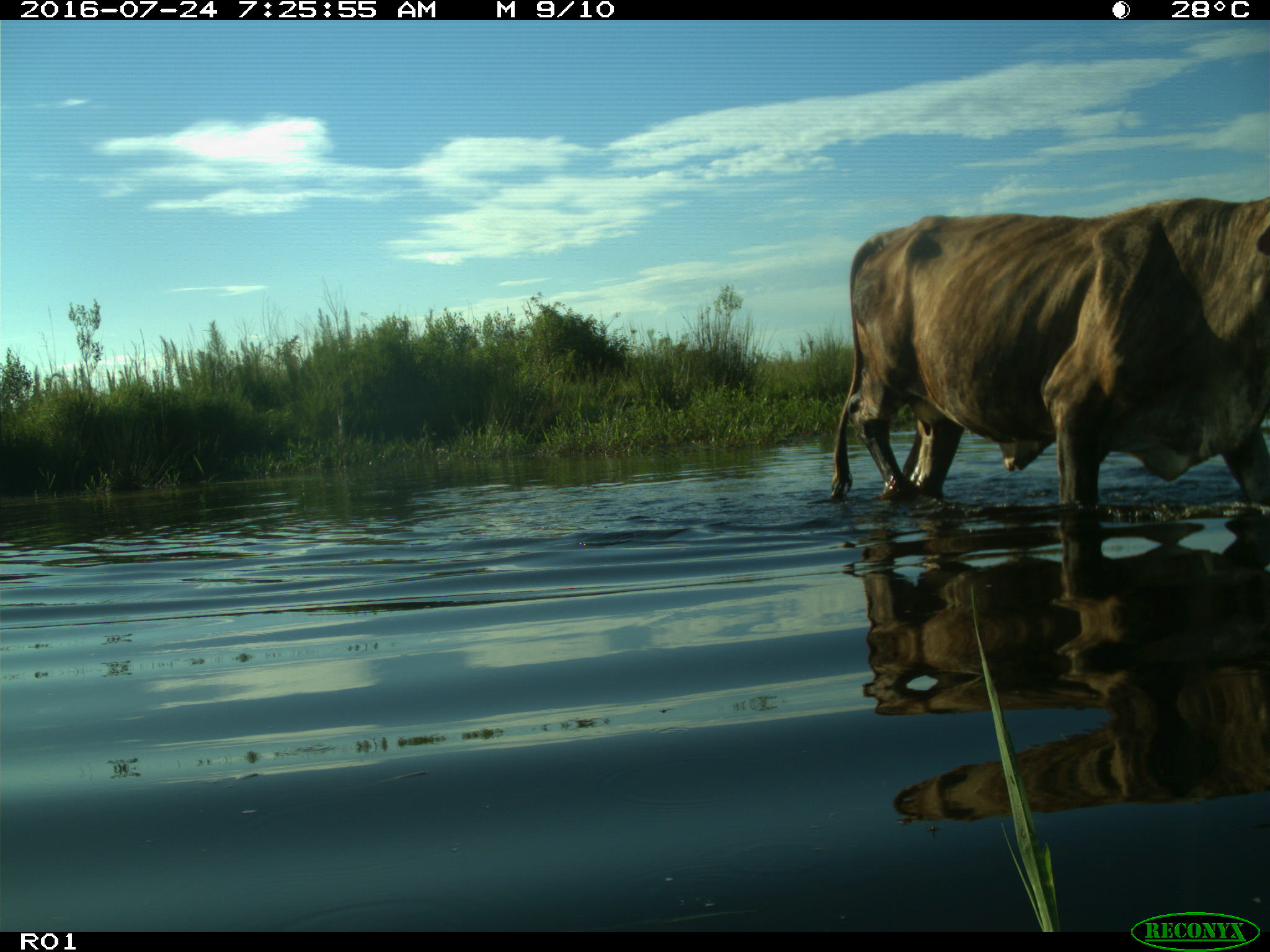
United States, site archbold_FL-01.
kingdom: Animalia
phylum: Chordata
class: Mammalia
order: Artiodactyla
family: Bovidae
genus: Bos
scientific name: Bos taurus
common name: domestic cow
Bos taurus (domestic cow).